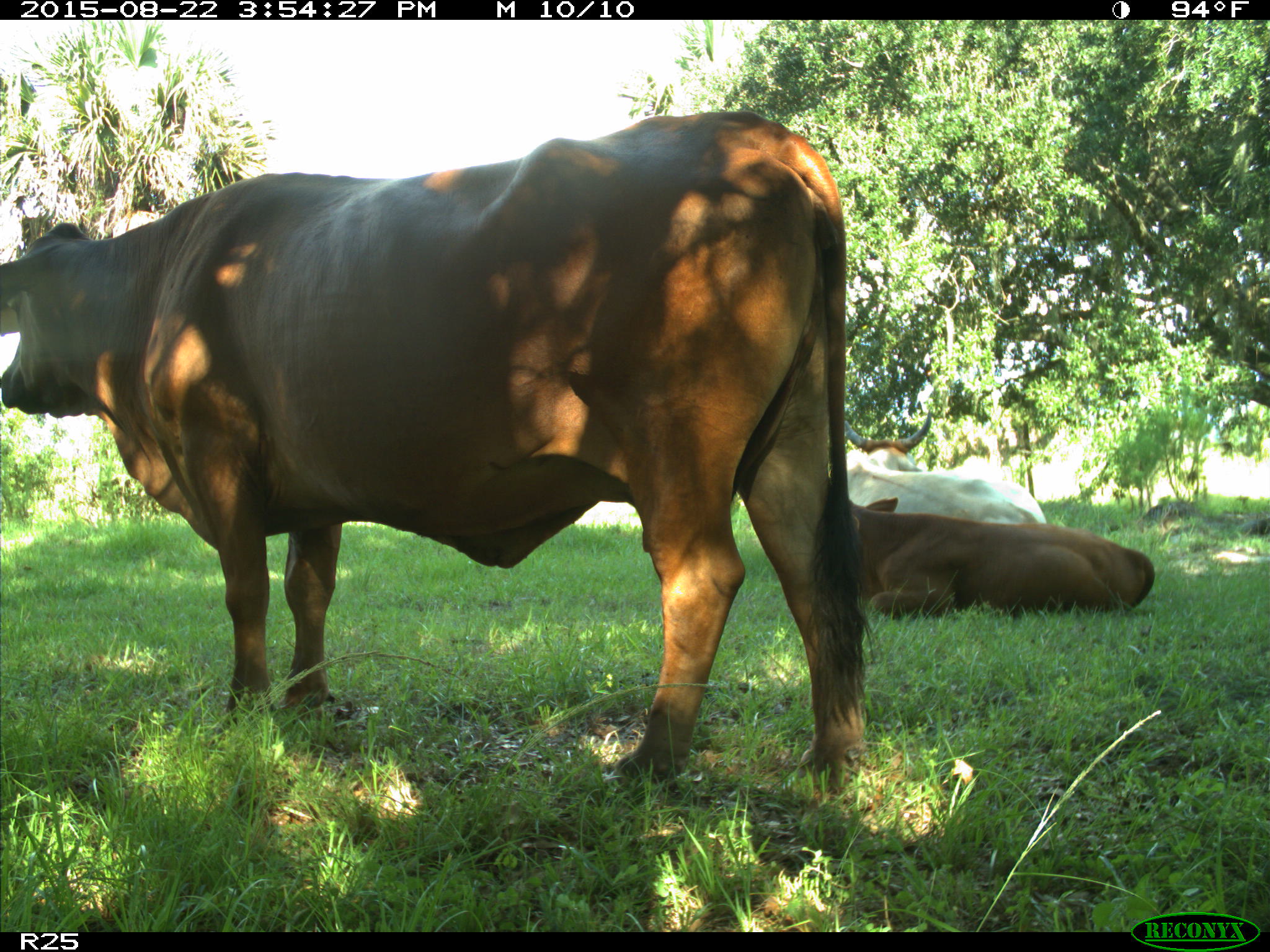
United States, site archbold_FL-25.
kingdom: Animalia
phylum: Chordata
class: Mammalia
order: Artiodactyla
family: Bovidae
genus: Bos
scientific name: Bos taurus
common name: domestic cow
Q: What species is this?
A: Bos taurus (domestic cow).